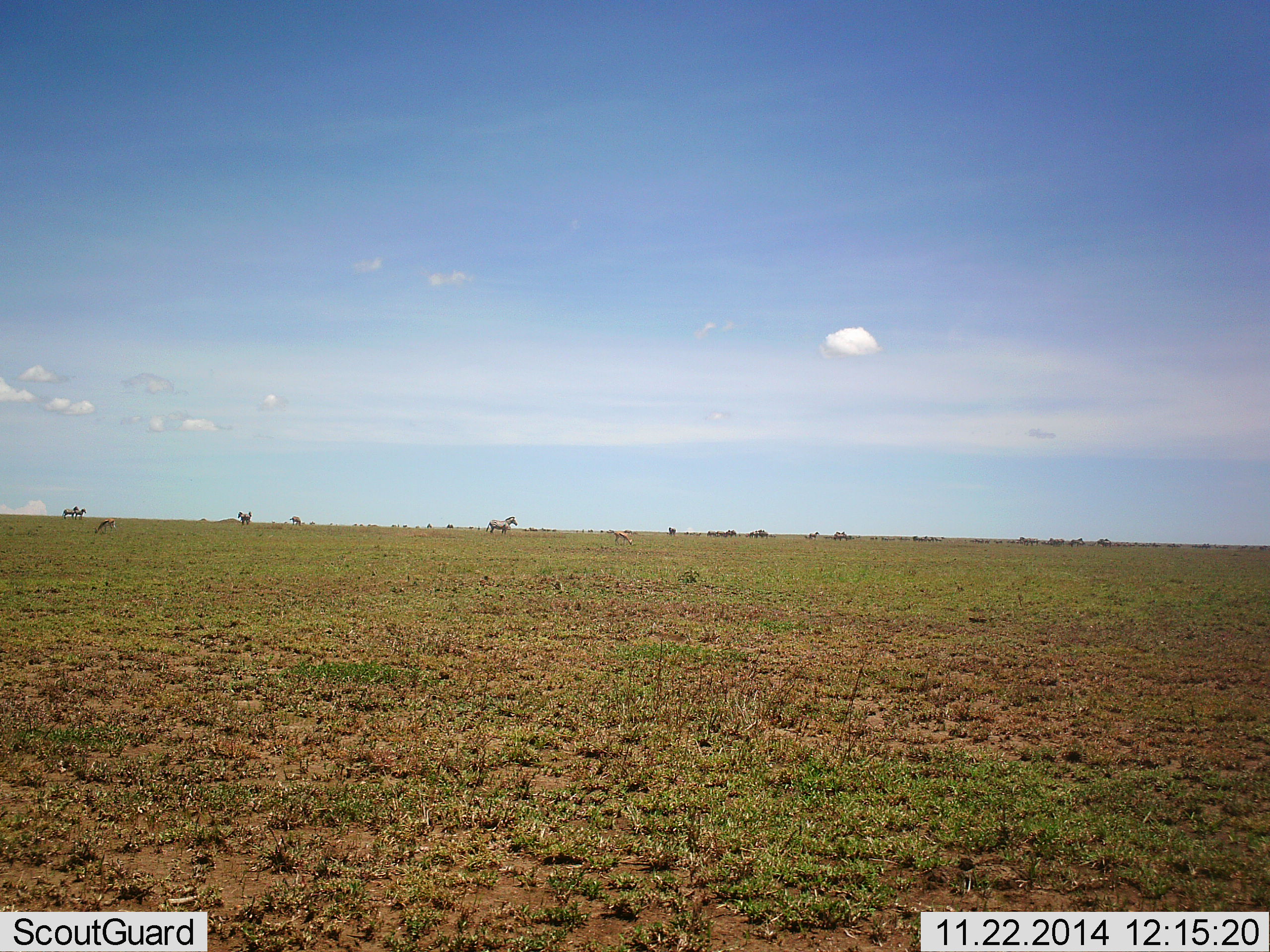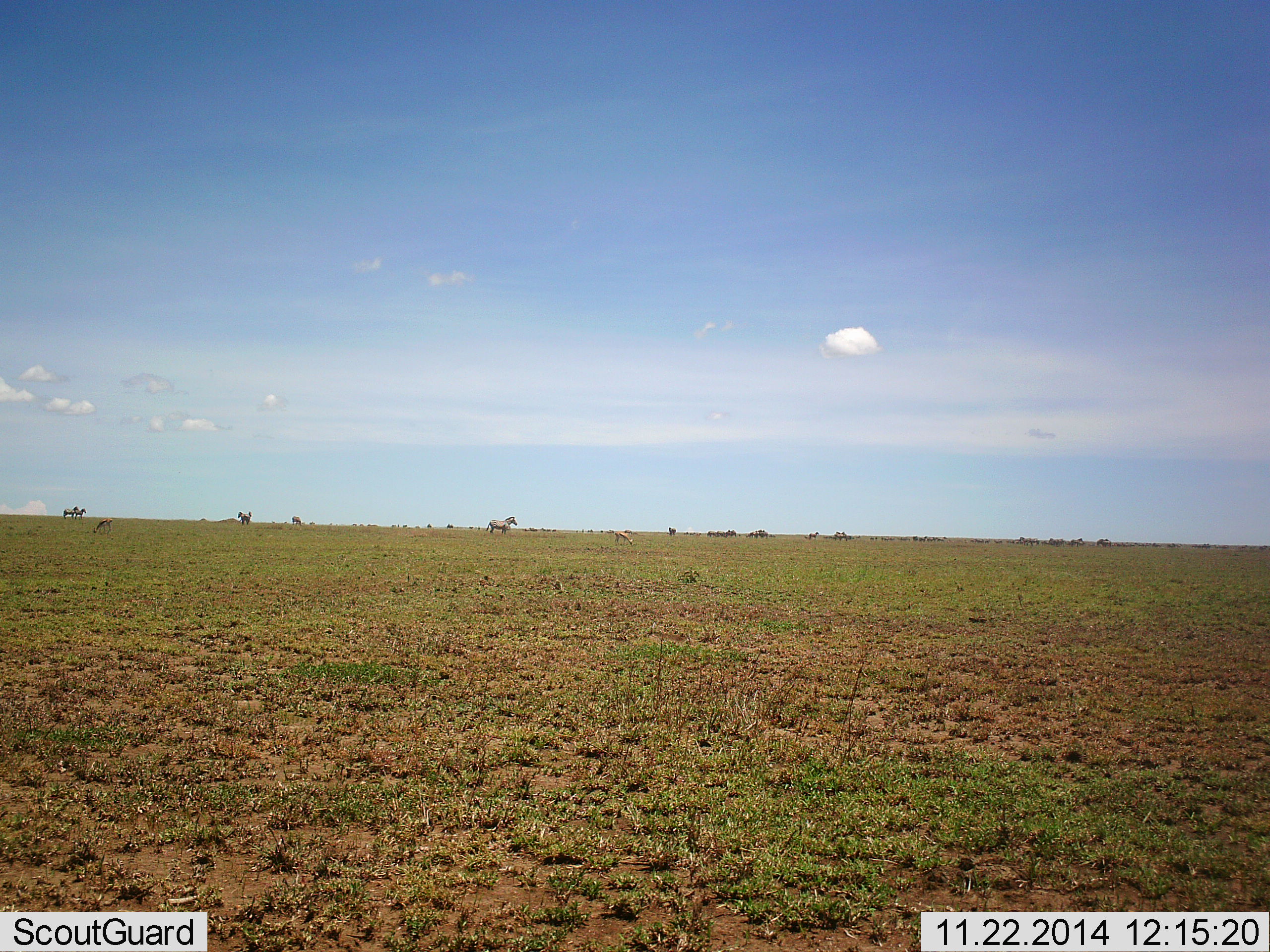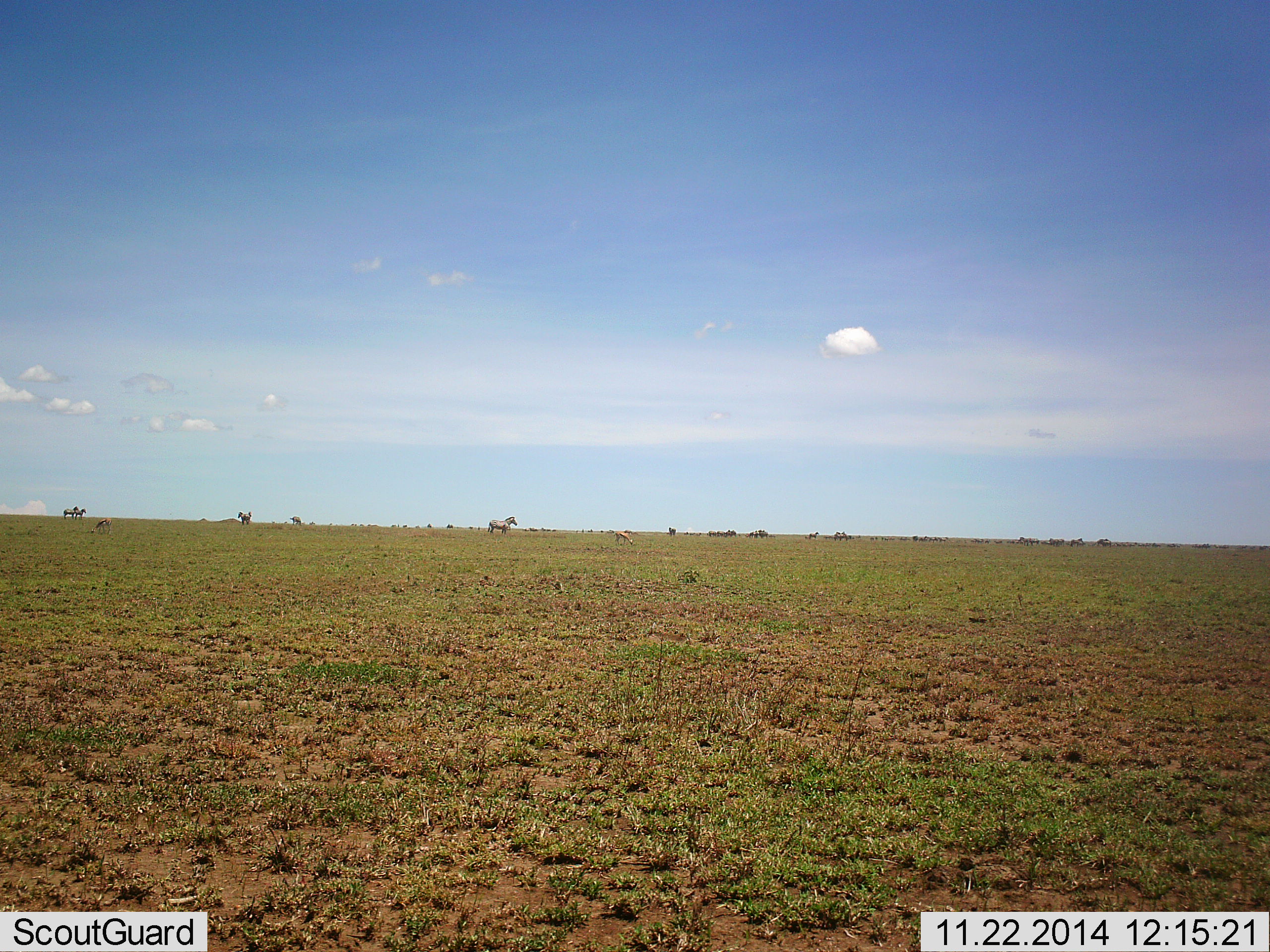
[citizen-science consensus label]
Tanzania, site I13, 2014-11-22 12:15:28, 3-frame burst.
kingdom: Animalia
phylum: Chordata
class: Mammalia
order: Artiodactyla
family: Bovidae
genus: Eudorcas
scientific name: Eudorcas thomsonii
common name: thomson's gazelle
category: gazellethomsons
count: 2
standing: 25%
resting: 0%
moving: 0%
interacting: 0%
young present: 0%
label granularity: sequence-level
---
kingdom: Animalia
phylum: Chordata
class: Mammalia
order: Perissodactyla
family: Equidae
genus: Equus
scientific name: Equus quagga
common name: plains zebra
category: zebra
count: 1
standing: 94%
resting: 0%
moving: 0%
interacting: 6%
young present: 0%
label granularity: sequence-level